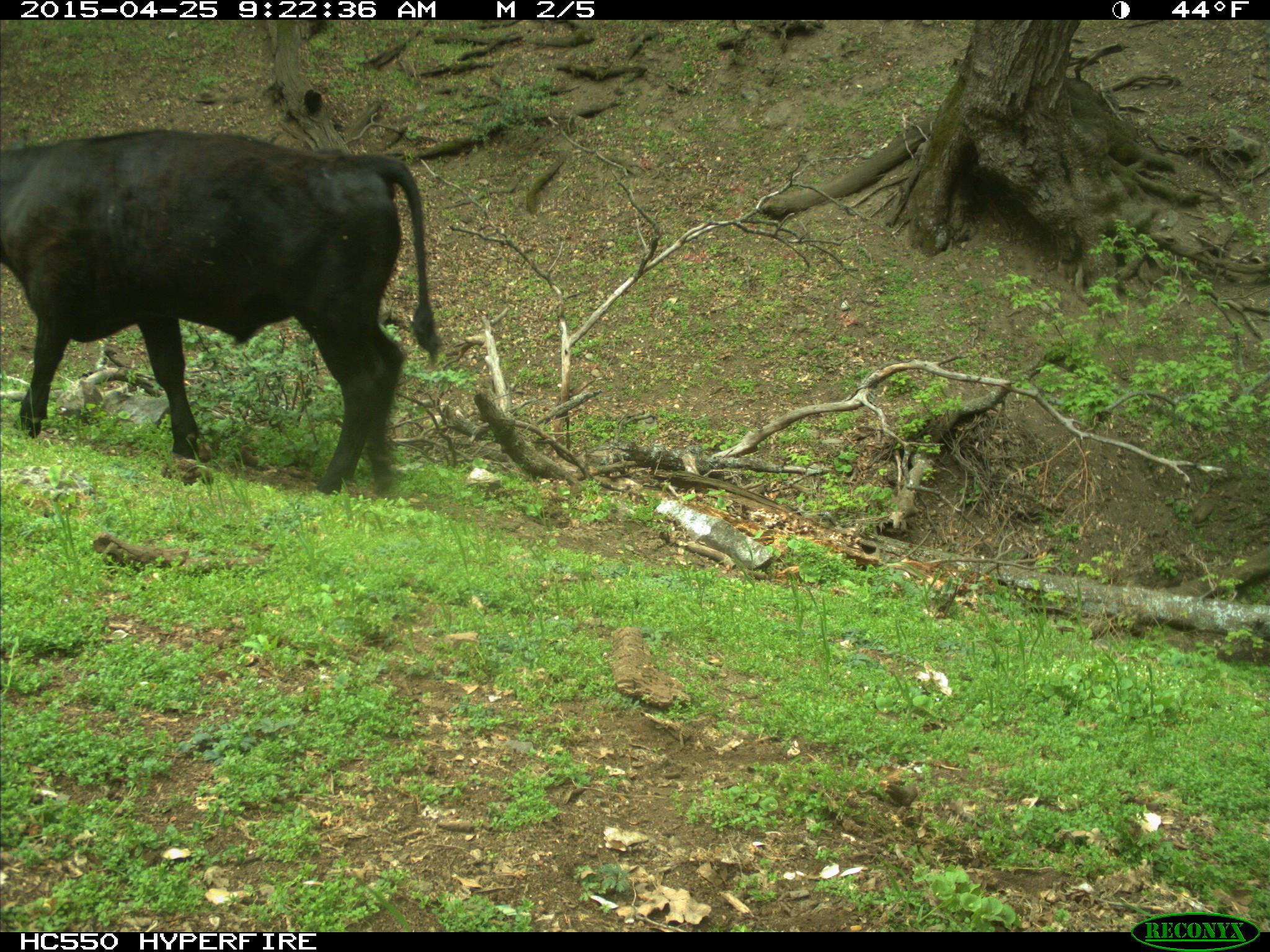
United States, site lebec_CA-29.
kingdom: Animalia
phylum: Chordata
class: Mammalia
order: Artiodactyla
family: Bovidae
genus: Bos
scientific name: Bos taurus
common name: domestic cow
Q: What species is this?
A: Bos taurus (domestic cow).